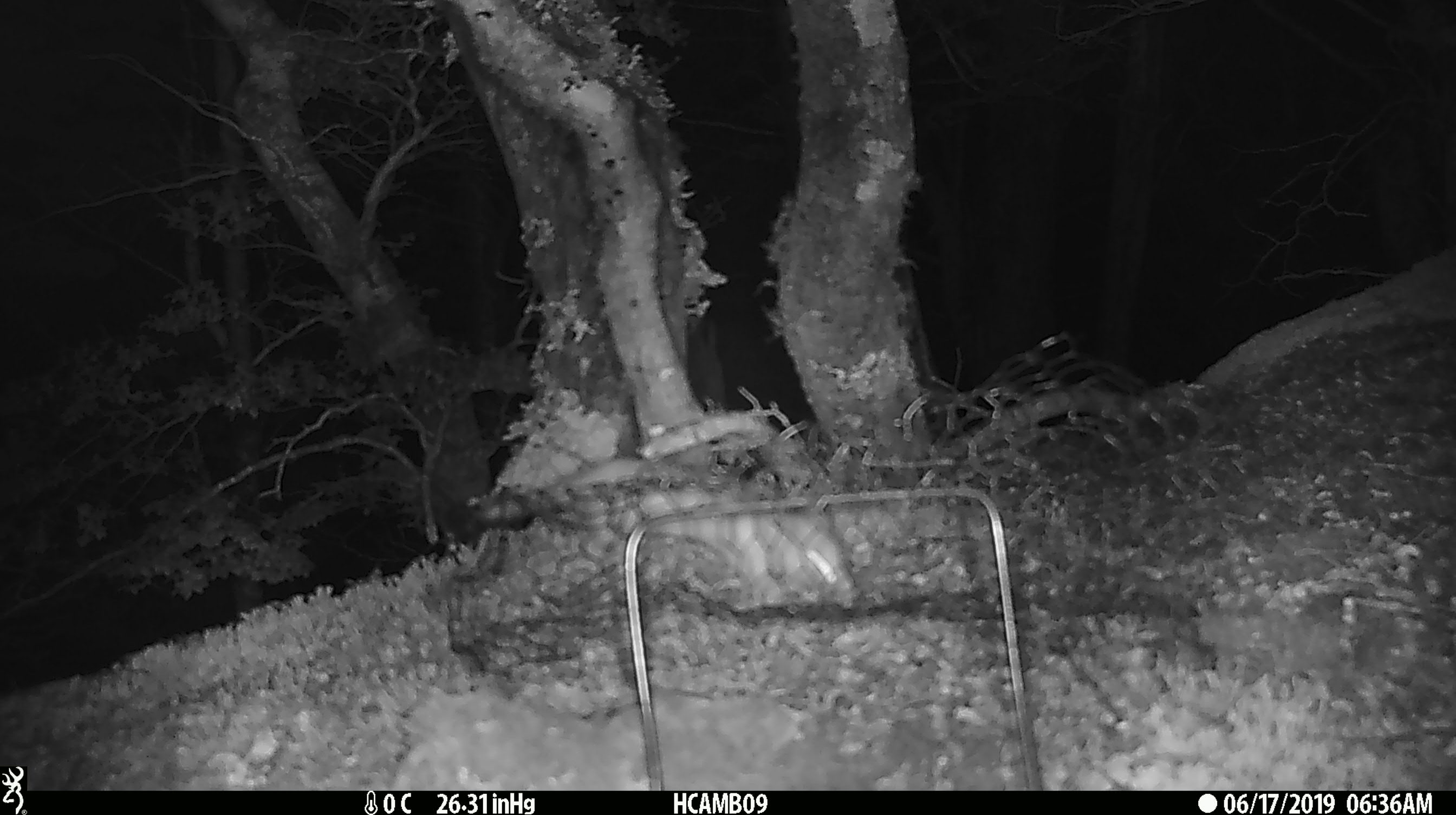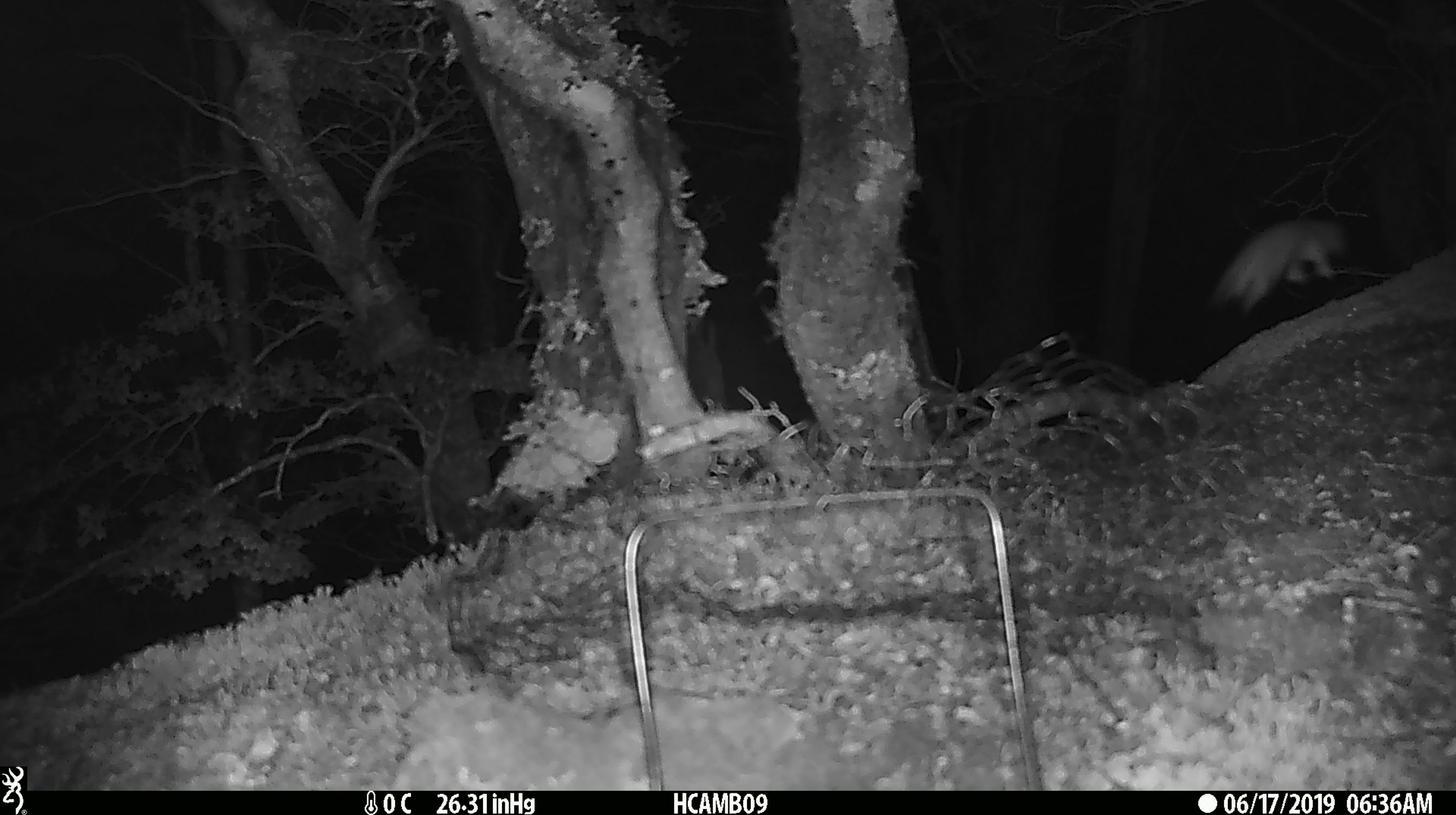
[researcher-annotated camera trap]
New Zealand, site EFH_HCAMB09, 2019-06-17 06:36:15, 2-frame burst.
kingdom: Animalia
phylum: Chordata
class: Mammalia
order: Carnivora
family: Mustelidae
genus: Mustela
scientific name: Mustela erminea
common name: stoat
Stoat (Mustela erminea).